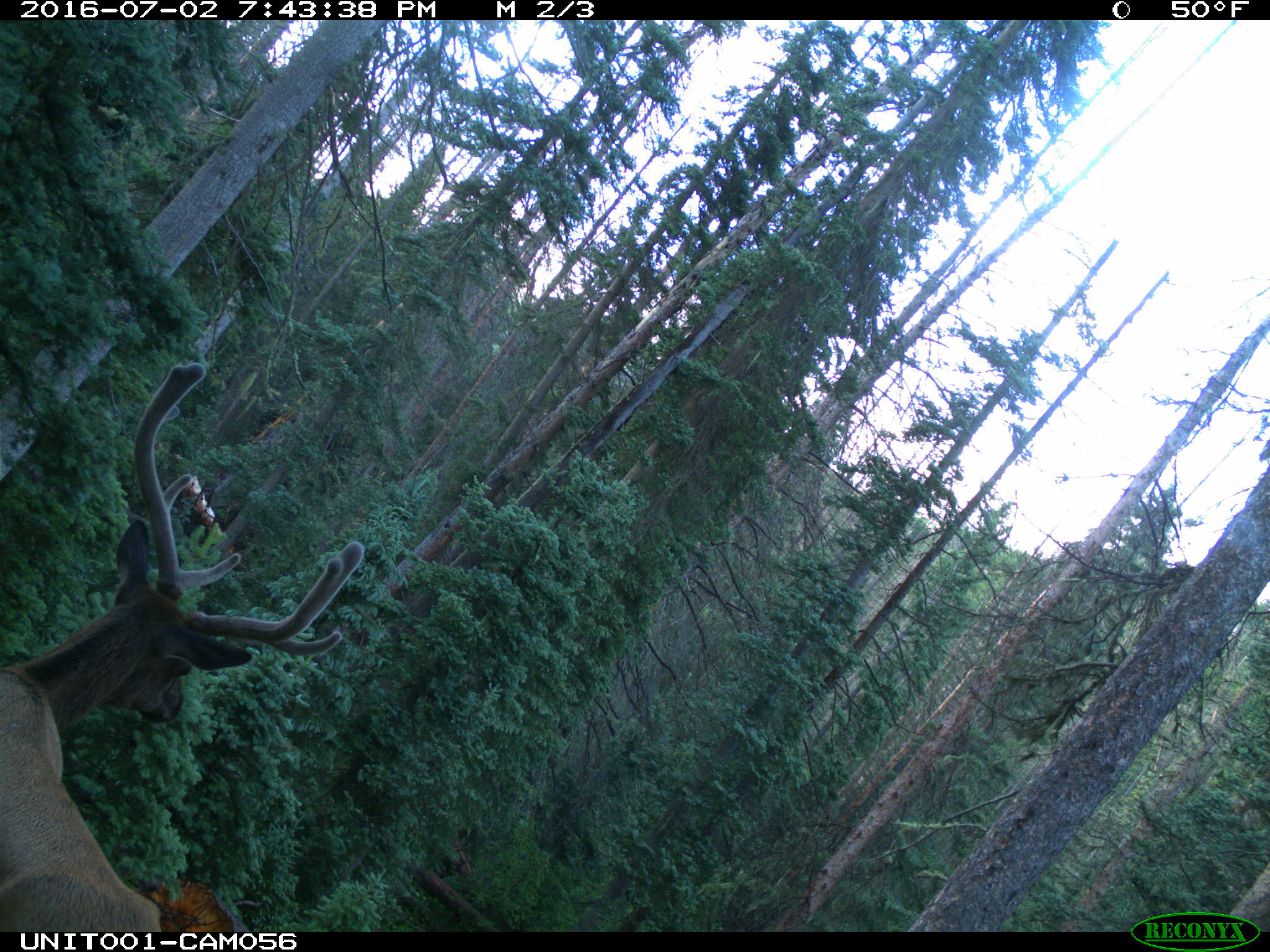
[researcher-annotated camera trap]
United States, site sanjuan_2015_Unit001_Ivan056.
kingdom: Animalia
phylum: Chordata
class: Mammalia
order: Artiodactyla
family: Cervidae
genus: Cervus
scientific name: Cervus elaphus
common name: red deer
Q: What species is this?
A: Cervus elaphus (red deer).